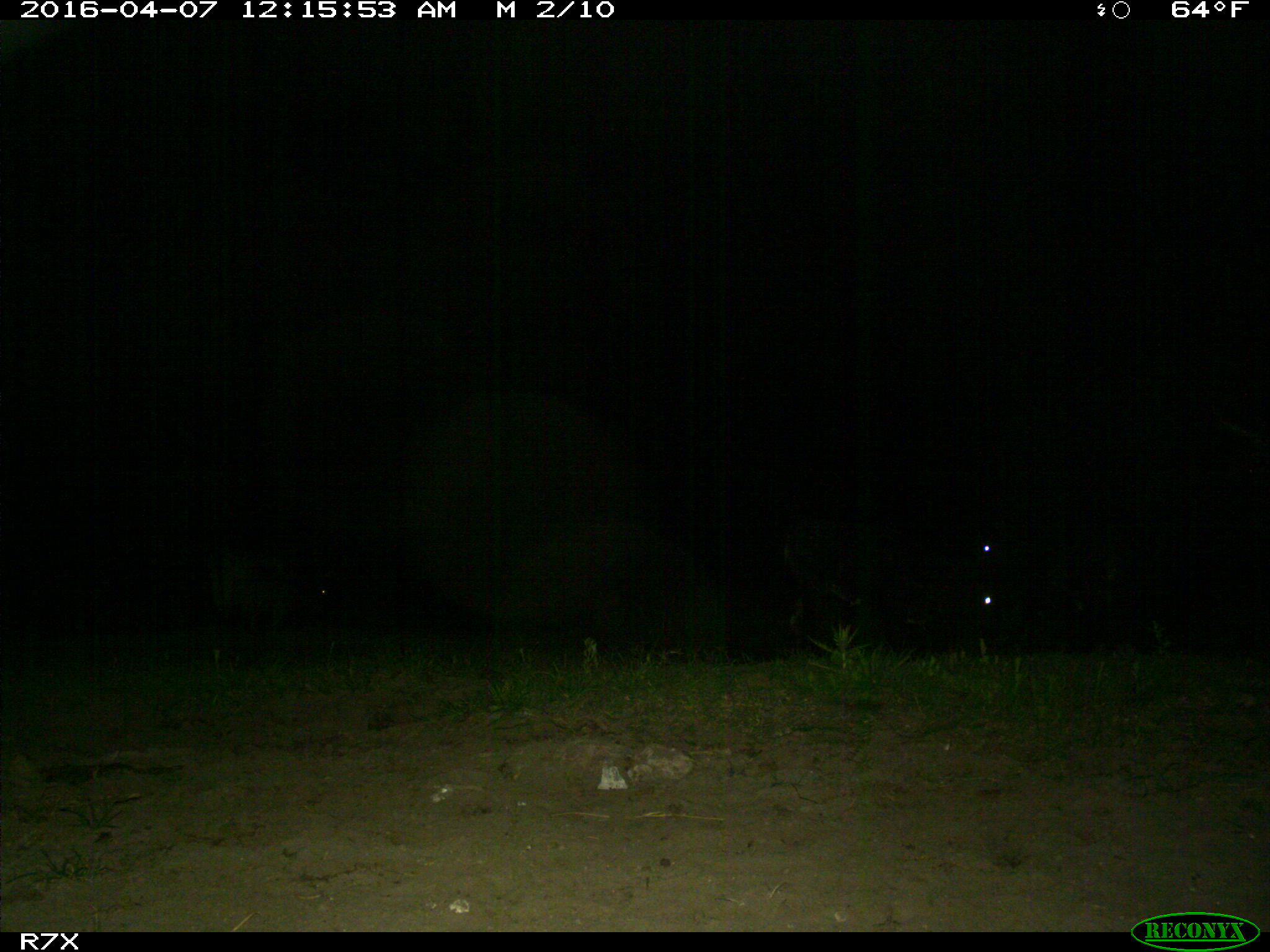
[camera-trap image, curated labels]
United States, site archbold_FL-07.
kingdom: Animalia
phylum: Chordata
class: Mammalia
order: Artiodactyla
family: Bovidae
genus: Bos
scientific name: Bos taurus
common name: domestic cow